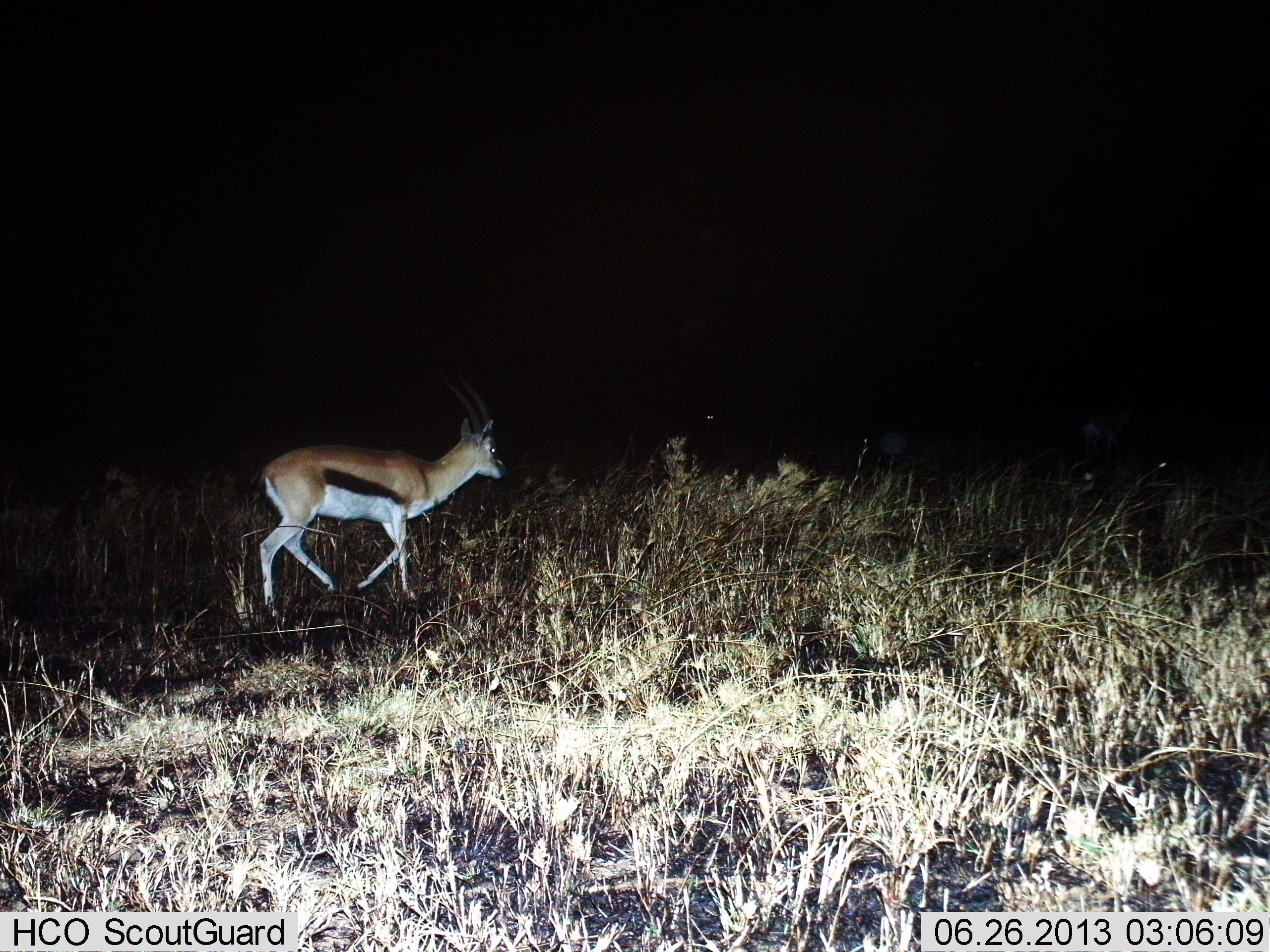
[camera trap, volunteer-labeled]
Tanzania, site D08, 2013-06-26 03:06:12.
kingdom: Animalia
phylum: Chordata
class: Mammalia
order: Artiodactyla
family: Bovidae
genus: Eudorcas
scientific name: Eudorcas thomsonii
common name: thomson's gazelle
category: gazellethomsons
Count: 1.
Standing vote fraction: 10%.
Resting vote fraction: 0%.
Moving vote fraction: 90%.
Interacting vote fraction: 0%.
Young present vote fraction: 0%.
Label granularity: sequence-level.